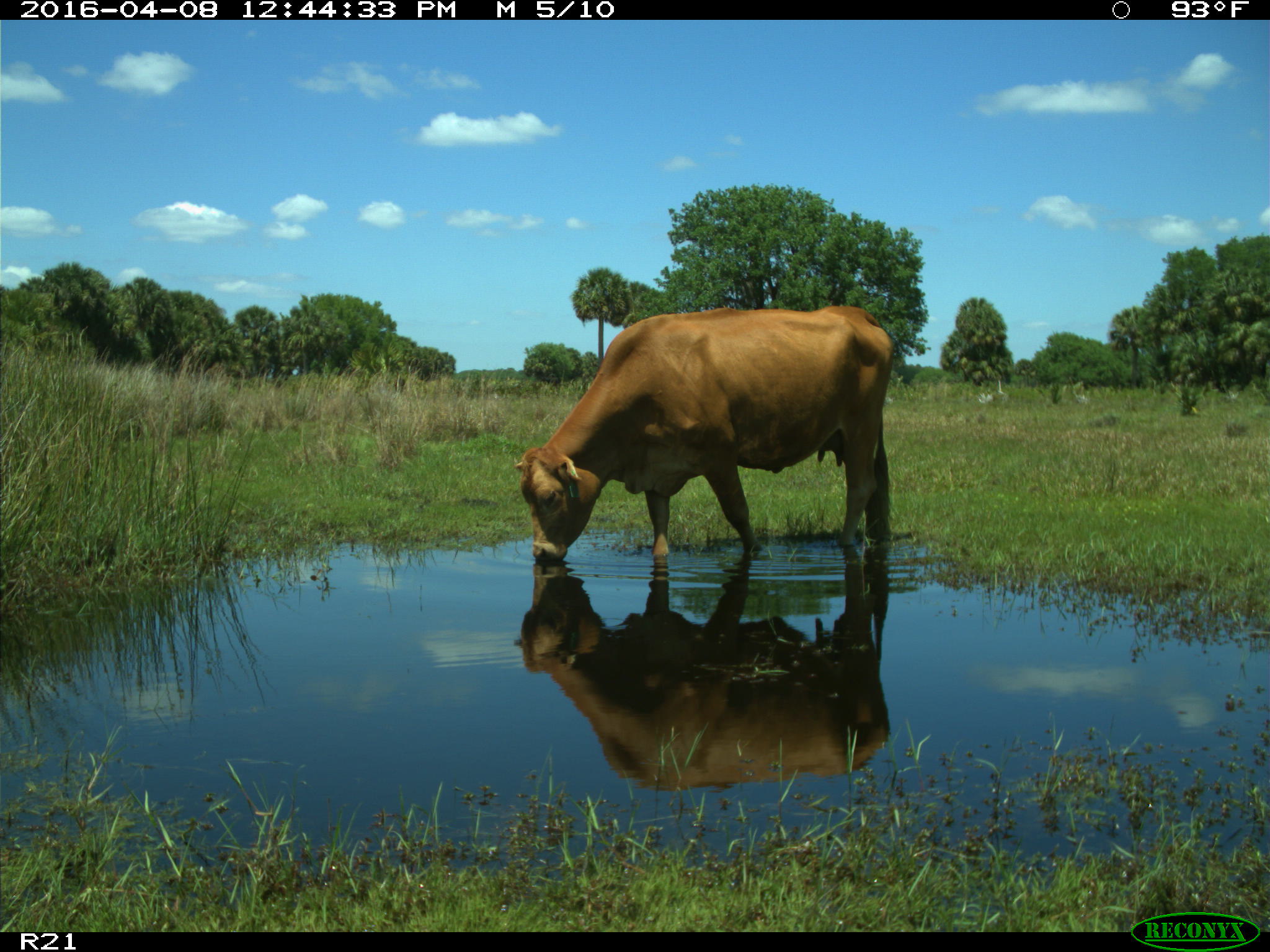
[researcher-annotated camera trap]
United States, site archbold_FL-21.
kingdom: Animalia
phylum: Chordata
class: Mammalia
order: Artiodactyla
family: Bovidae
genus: Bos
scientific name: Bos taurus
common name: domestic cow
Bos taurus (domestic cow).